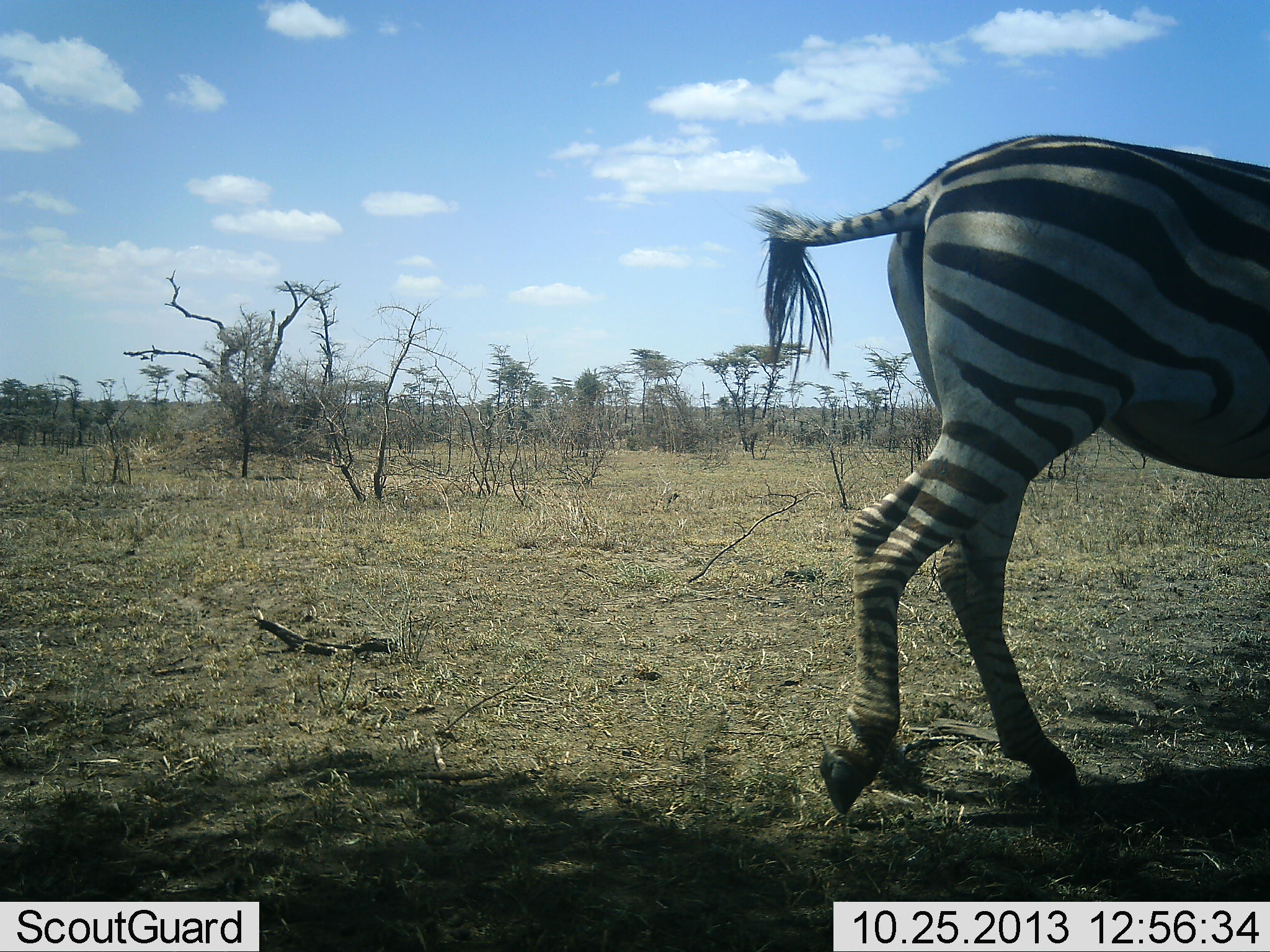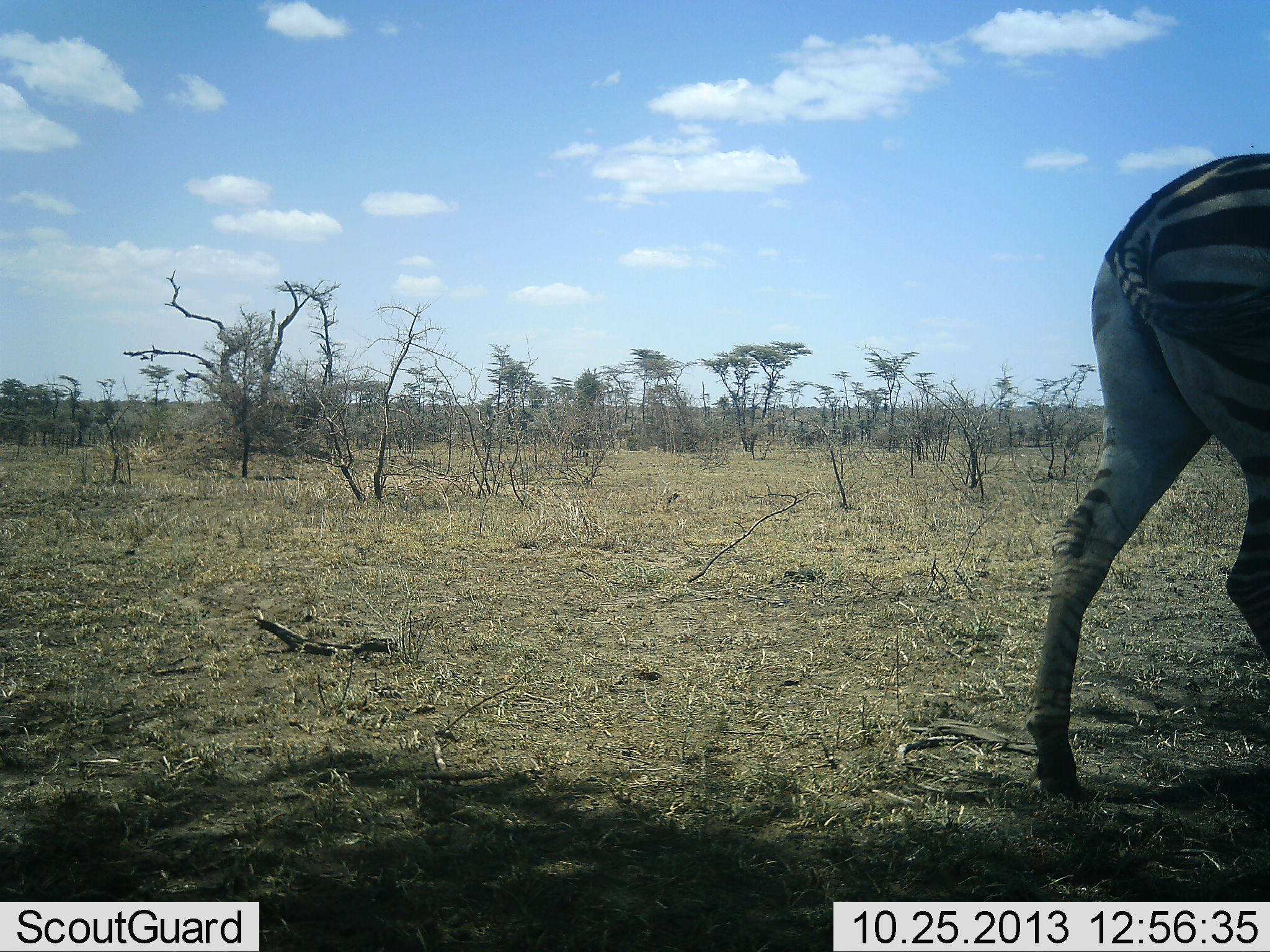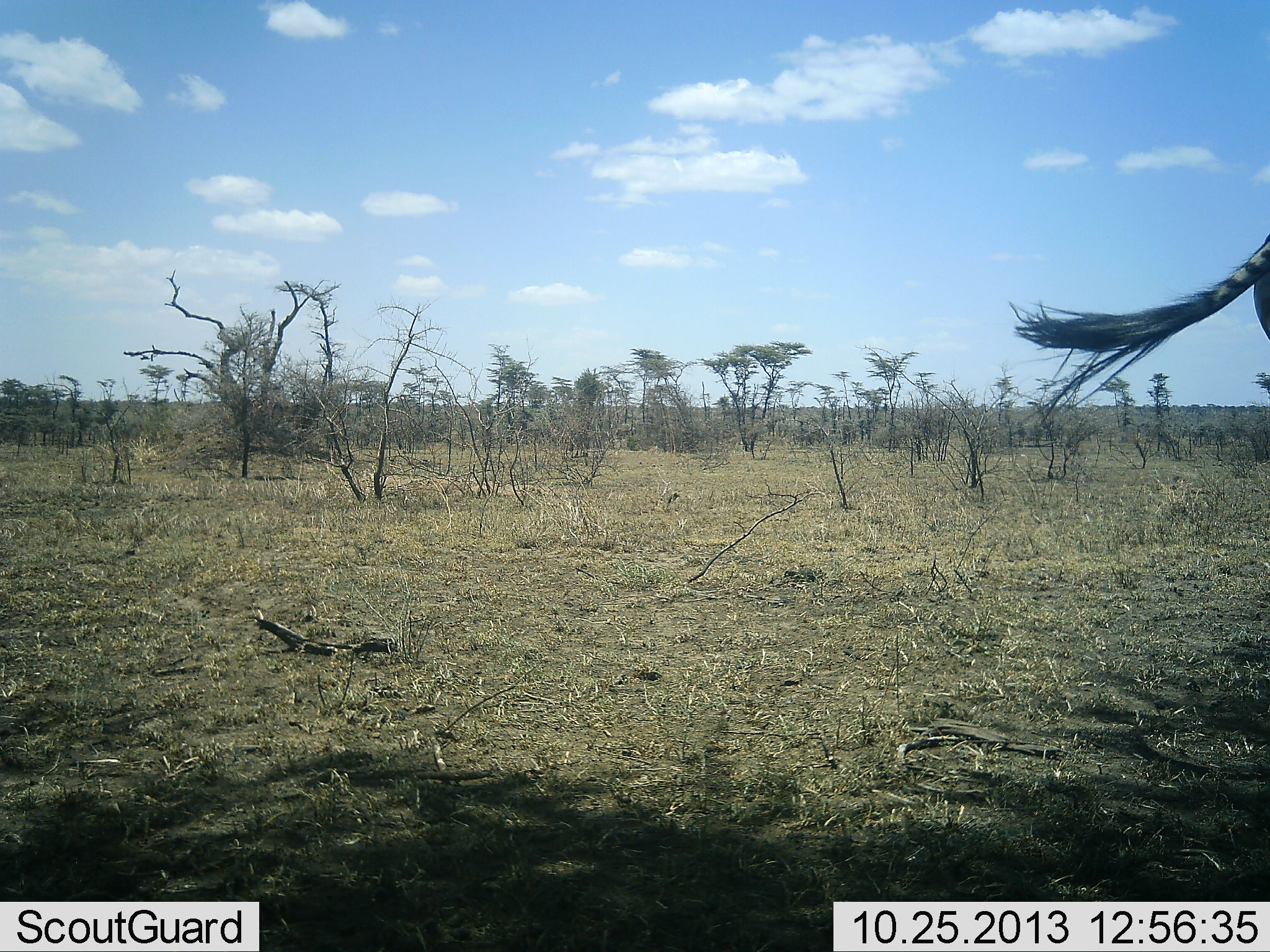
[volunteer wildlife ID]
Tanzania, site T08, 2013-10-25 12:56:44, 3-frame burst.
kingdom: Animalia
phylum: Chordata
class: Mammalia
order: Perissodactyla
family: Equidae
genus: Equus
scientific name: Equus quagga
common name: plains zebra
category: zebra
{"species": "zebra (plains zebra) (Equus quagga)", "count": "1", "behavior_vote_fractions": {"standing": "10%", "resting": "0%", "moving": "100%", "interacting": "0%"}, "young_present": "0%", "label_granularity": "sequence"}